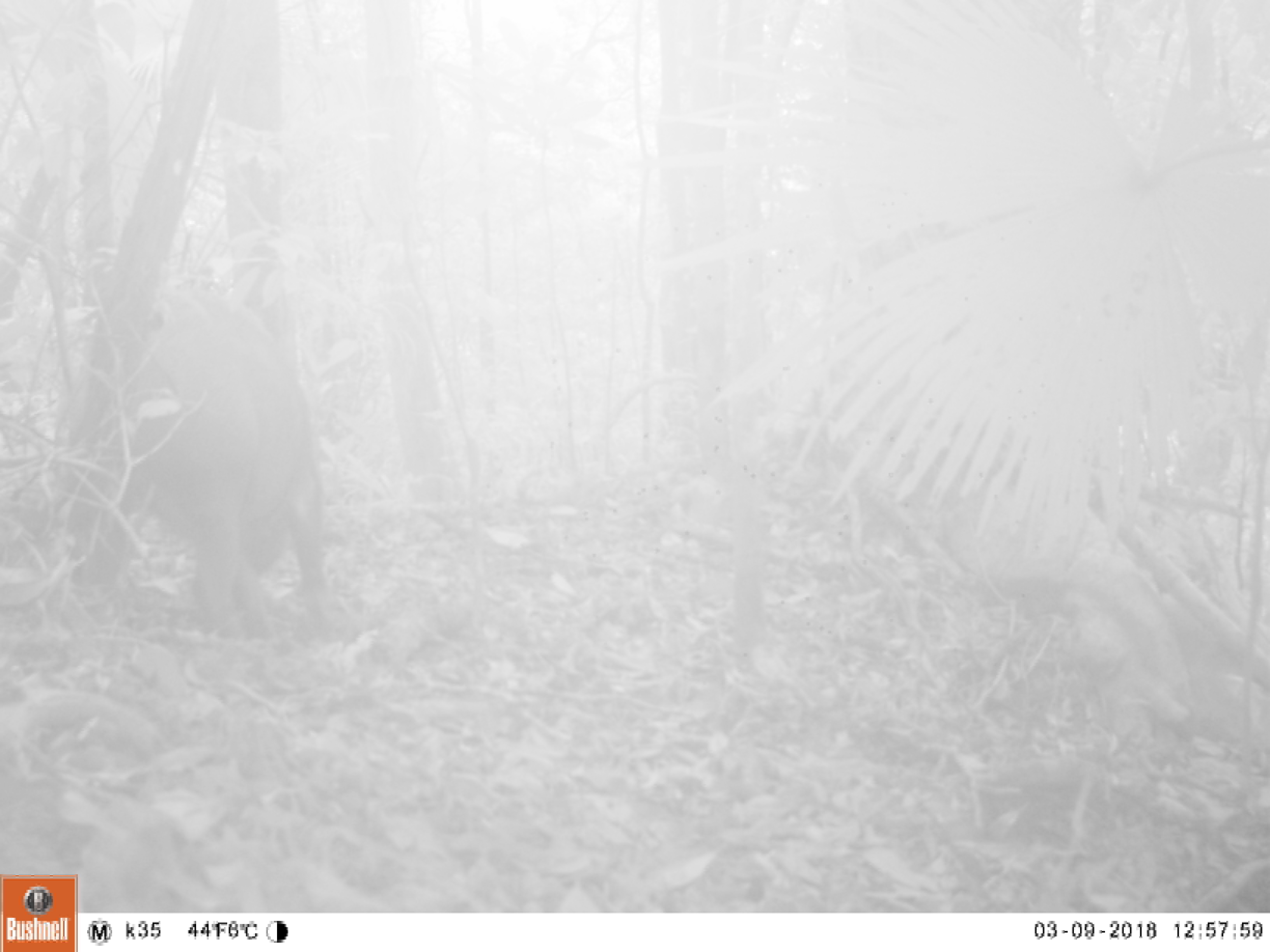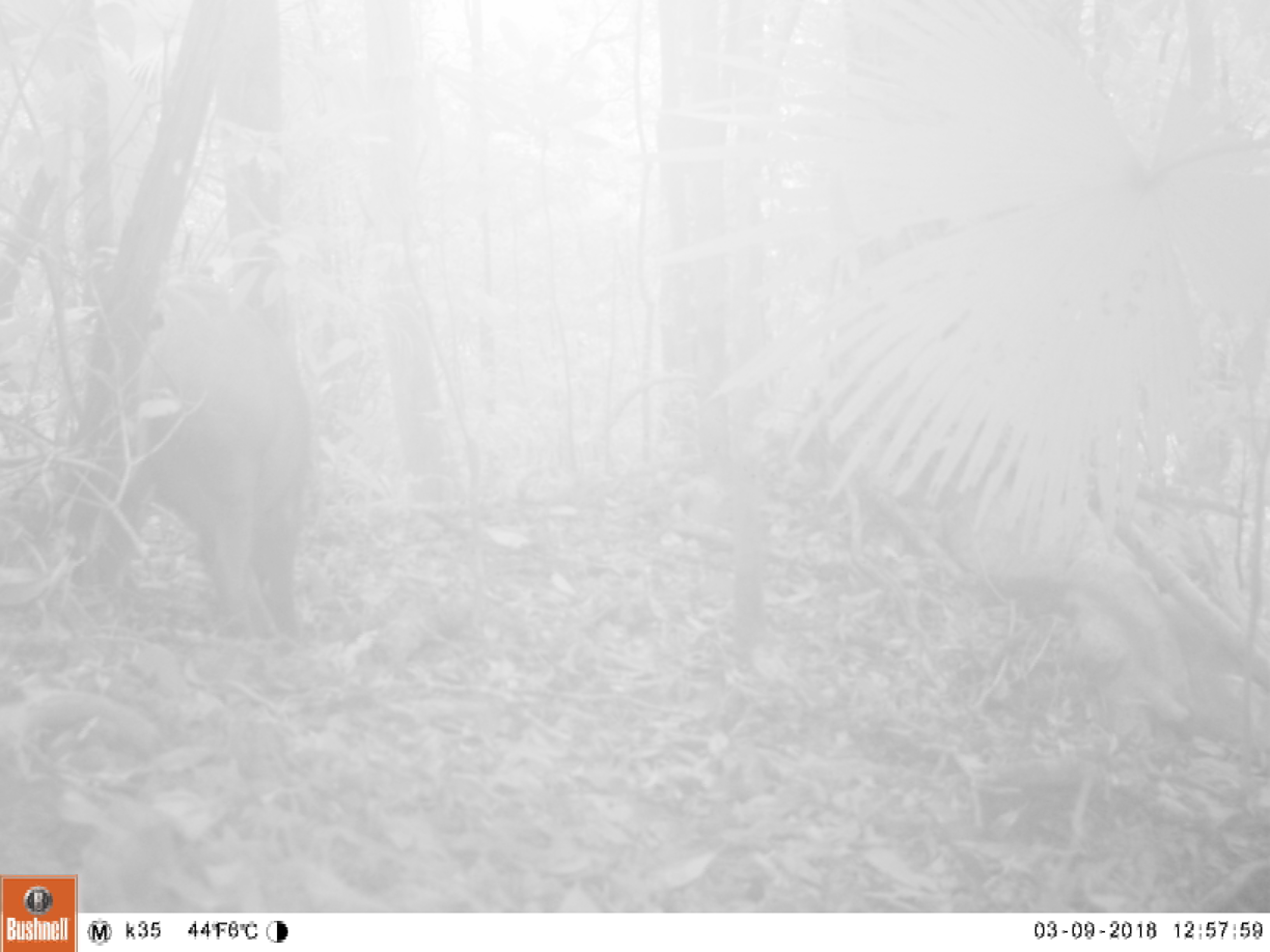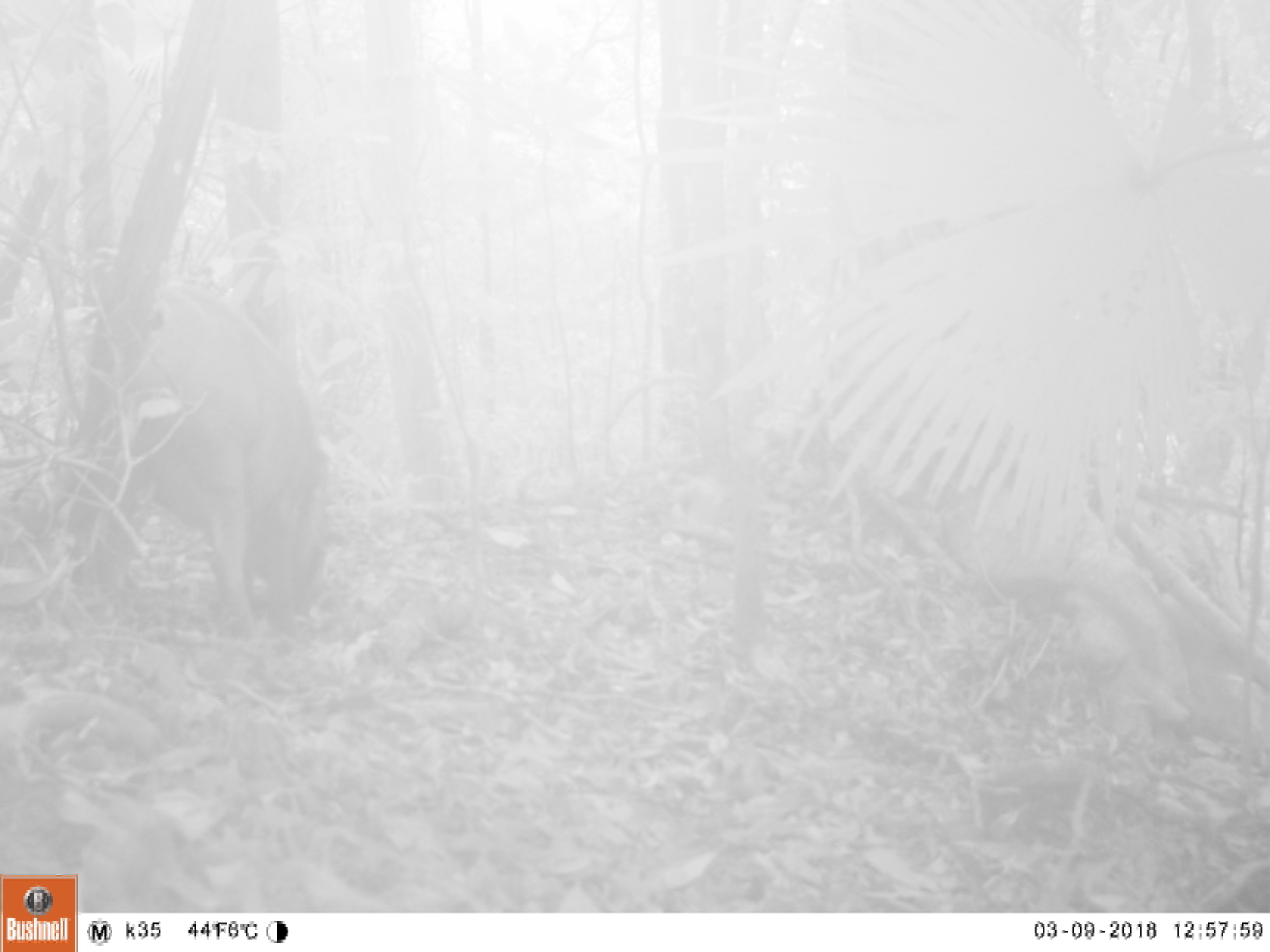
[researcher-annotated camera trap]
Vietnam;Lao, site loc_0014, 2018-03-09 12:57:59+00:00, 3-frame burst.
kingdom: Animalia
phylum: Chordata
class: Mammalia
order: Artiodactyla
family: Suidae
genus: Sus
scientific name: Sus scrofa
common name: eurasian wild pig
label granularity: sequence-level